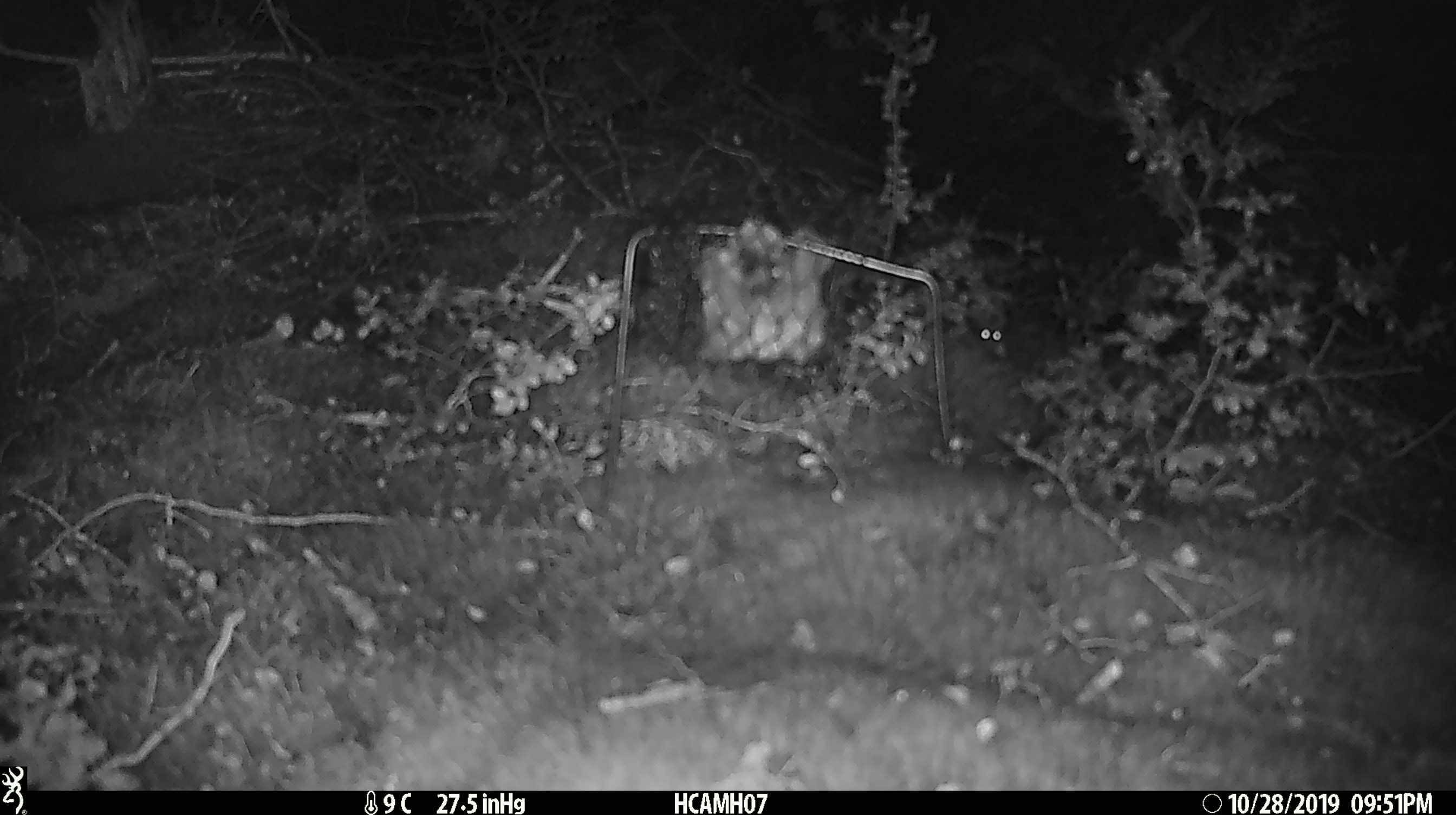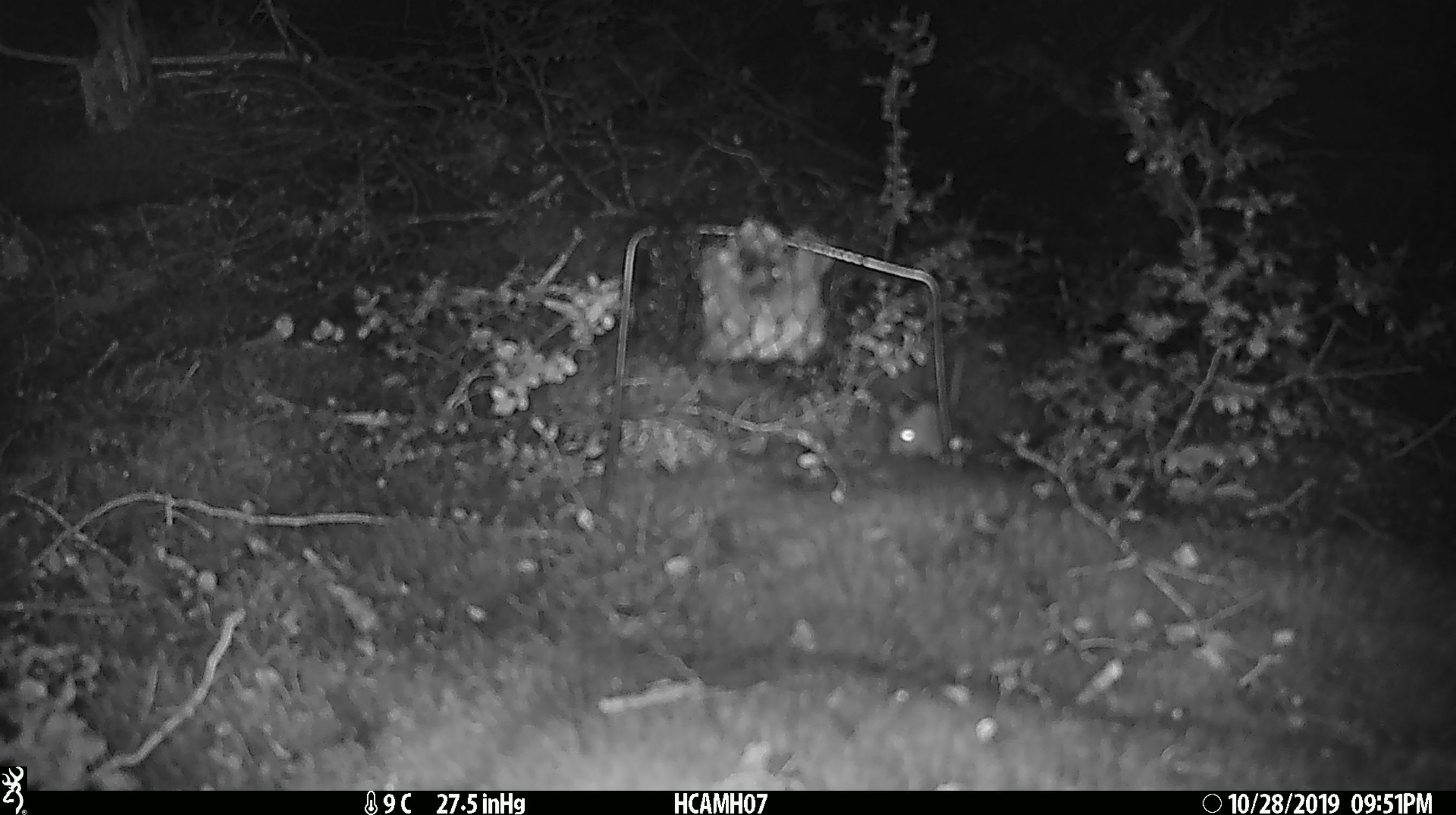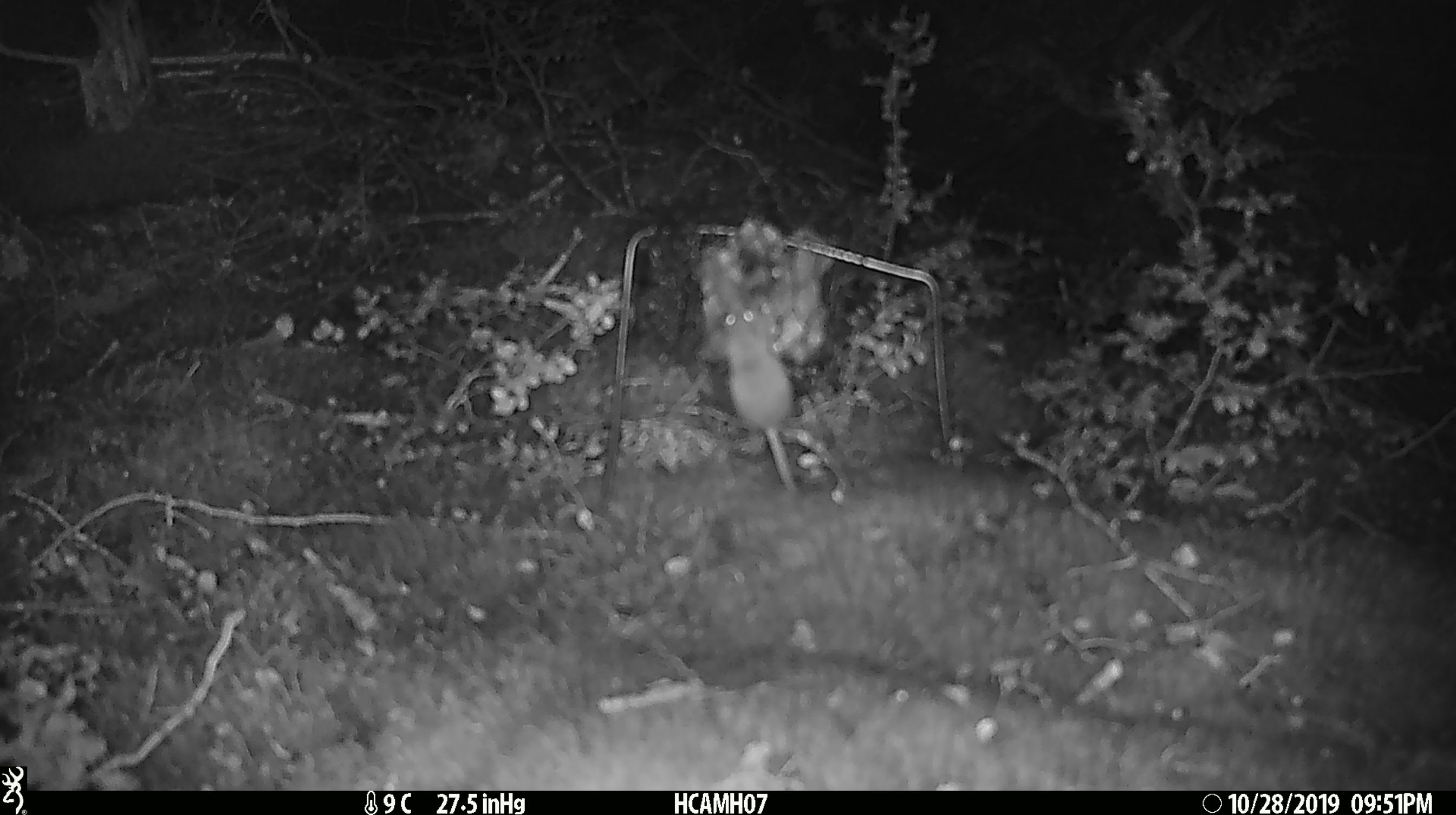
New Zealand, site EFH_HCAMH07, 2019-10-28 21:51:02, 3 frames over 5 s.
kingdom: Animalia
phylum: Chordata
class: Mammalia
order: Rodentia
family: Muridae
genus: Mus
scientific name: Mus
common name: mouse